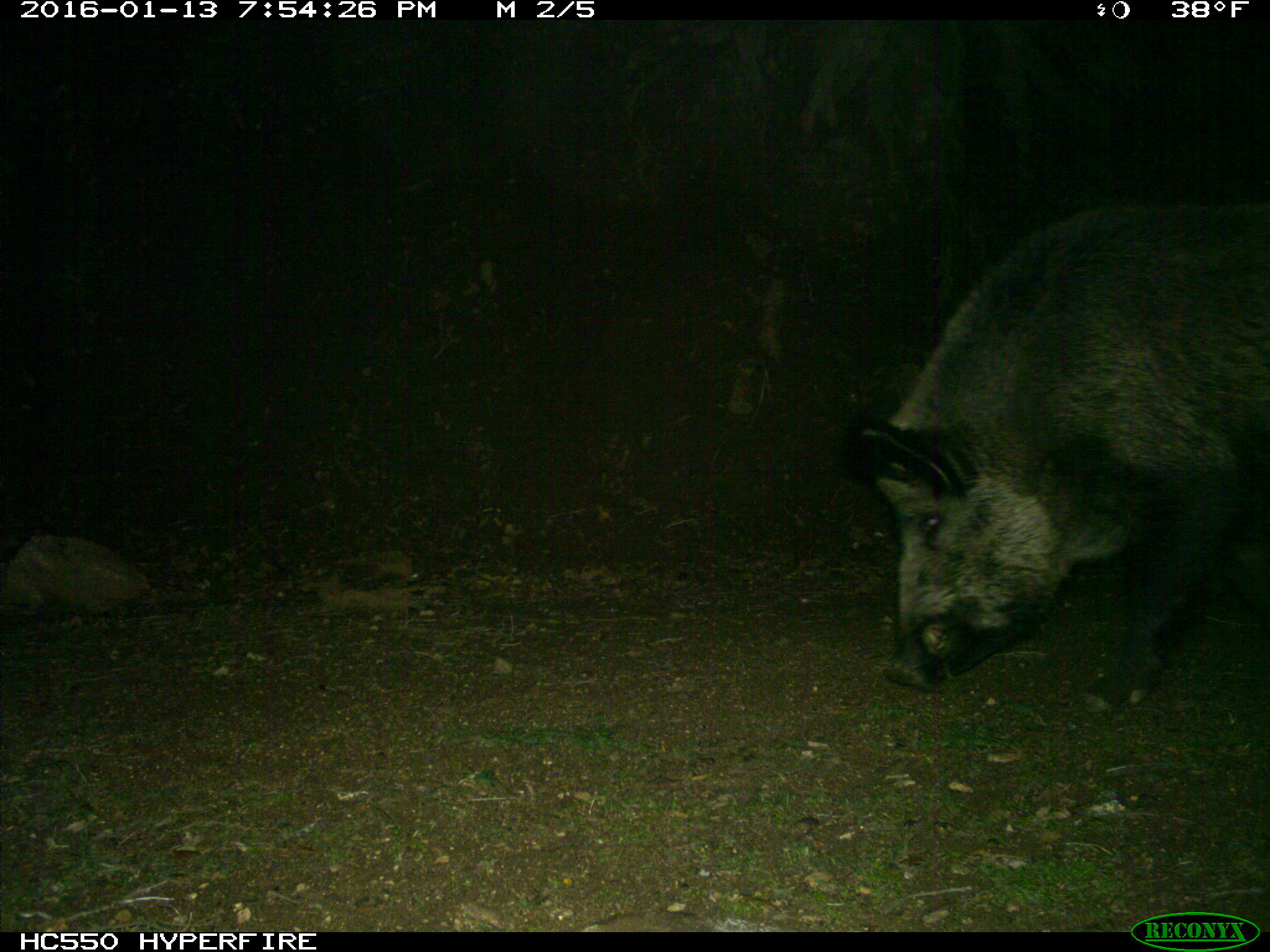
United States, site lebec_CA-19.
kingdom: Animalia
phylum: Chordata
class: Mammalia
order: Artiodactyla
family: Suidae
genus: Sus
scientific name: Sus scrofa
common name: wild boar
Sus scrofa (wild boar).